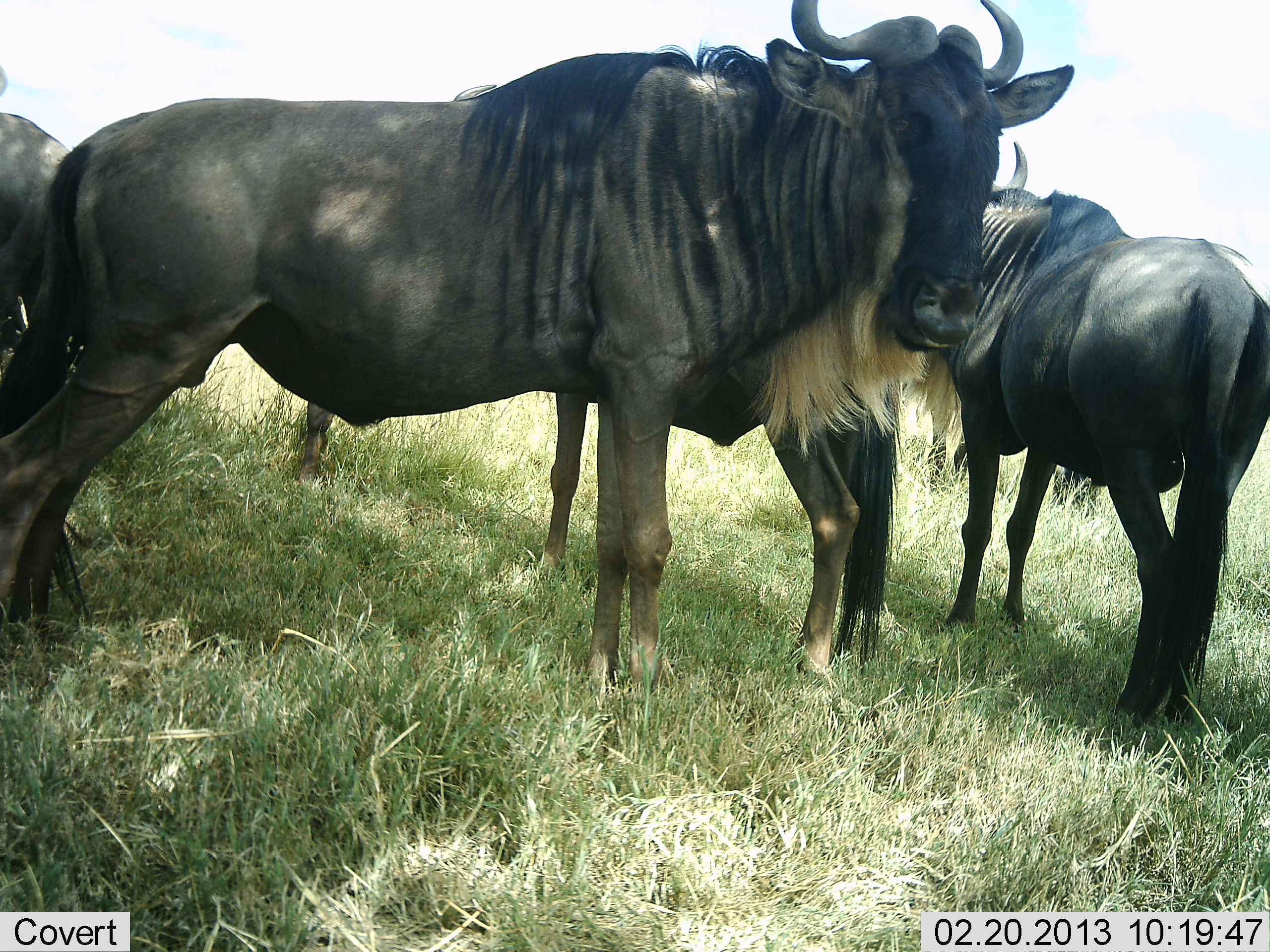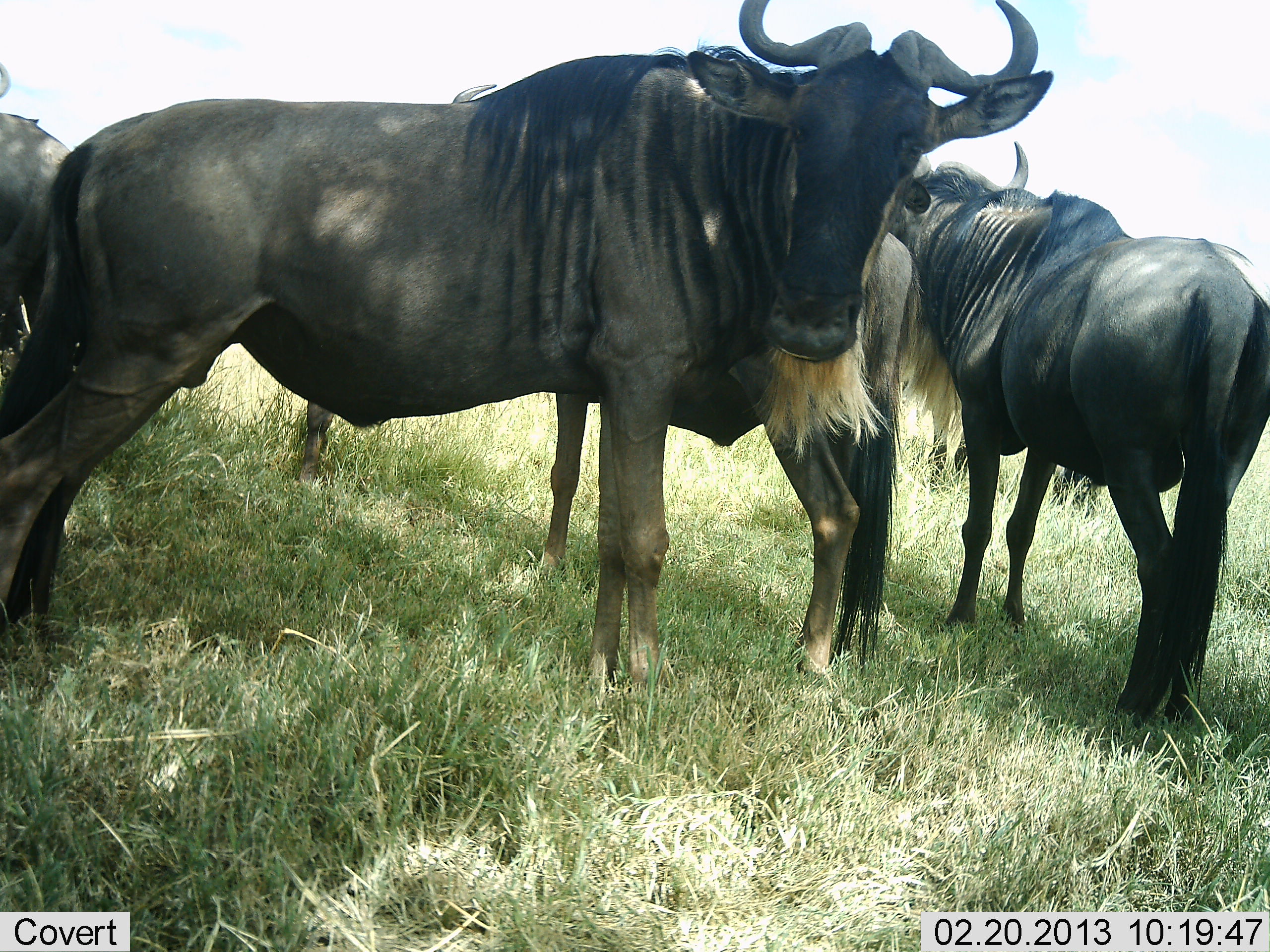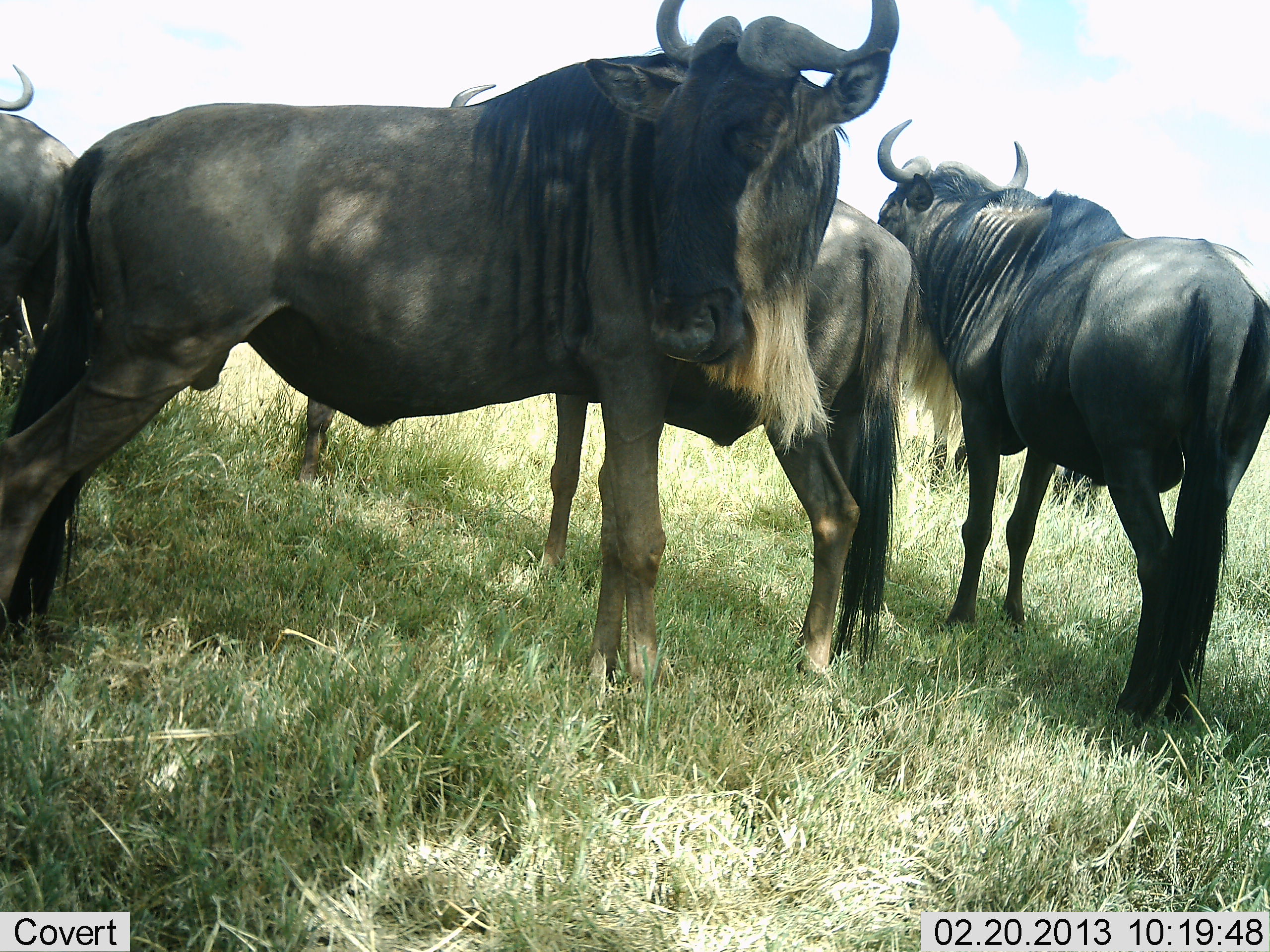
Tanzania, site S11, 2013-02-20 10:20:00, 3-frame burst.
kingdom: Animalia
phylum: Chordata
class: Mammalia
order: Artiodactyla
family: Bovidae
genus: Connochaetes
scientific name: Connochaetes taurinus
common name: blue wildebeest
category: wildebeest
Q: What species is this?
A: Wildebeest (blue wildebeest) (Connochaetes taurinus).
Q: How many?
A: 4.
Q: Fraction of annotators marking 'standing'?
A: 88%.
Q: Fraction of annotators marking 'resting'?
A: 9%.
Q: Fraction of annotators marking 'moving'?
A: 5%.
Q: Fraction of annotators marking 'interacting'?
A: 2%.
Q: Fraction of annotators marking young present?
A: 0%.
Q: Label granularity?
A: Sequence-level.